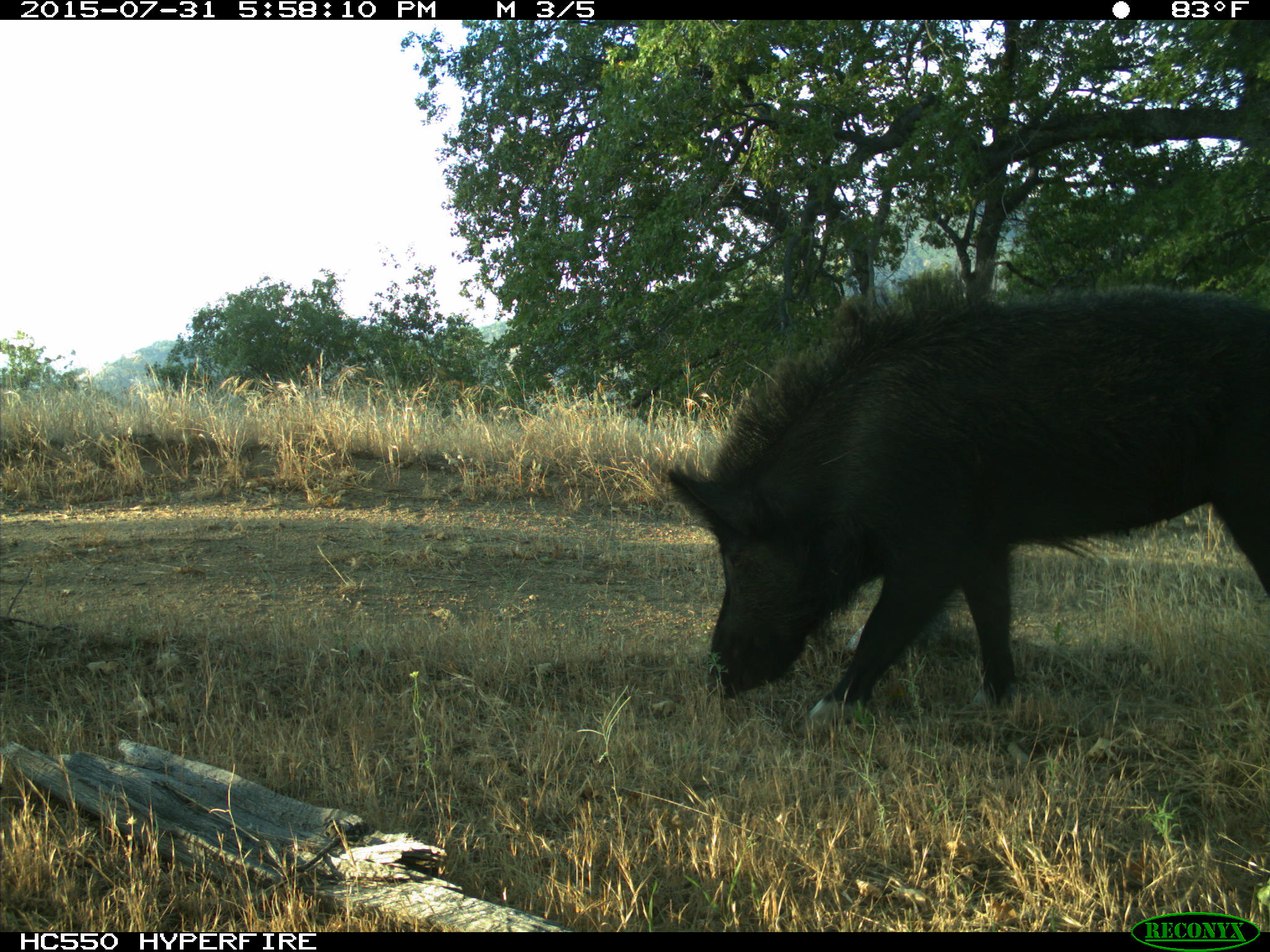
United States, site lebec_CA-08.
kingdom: Animalia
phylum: Chordata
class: Mammalia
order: Artiodactyla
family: Suidae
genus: Sus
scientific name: Sus scrofa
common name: wild boar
Sus scrofa (wild boar).